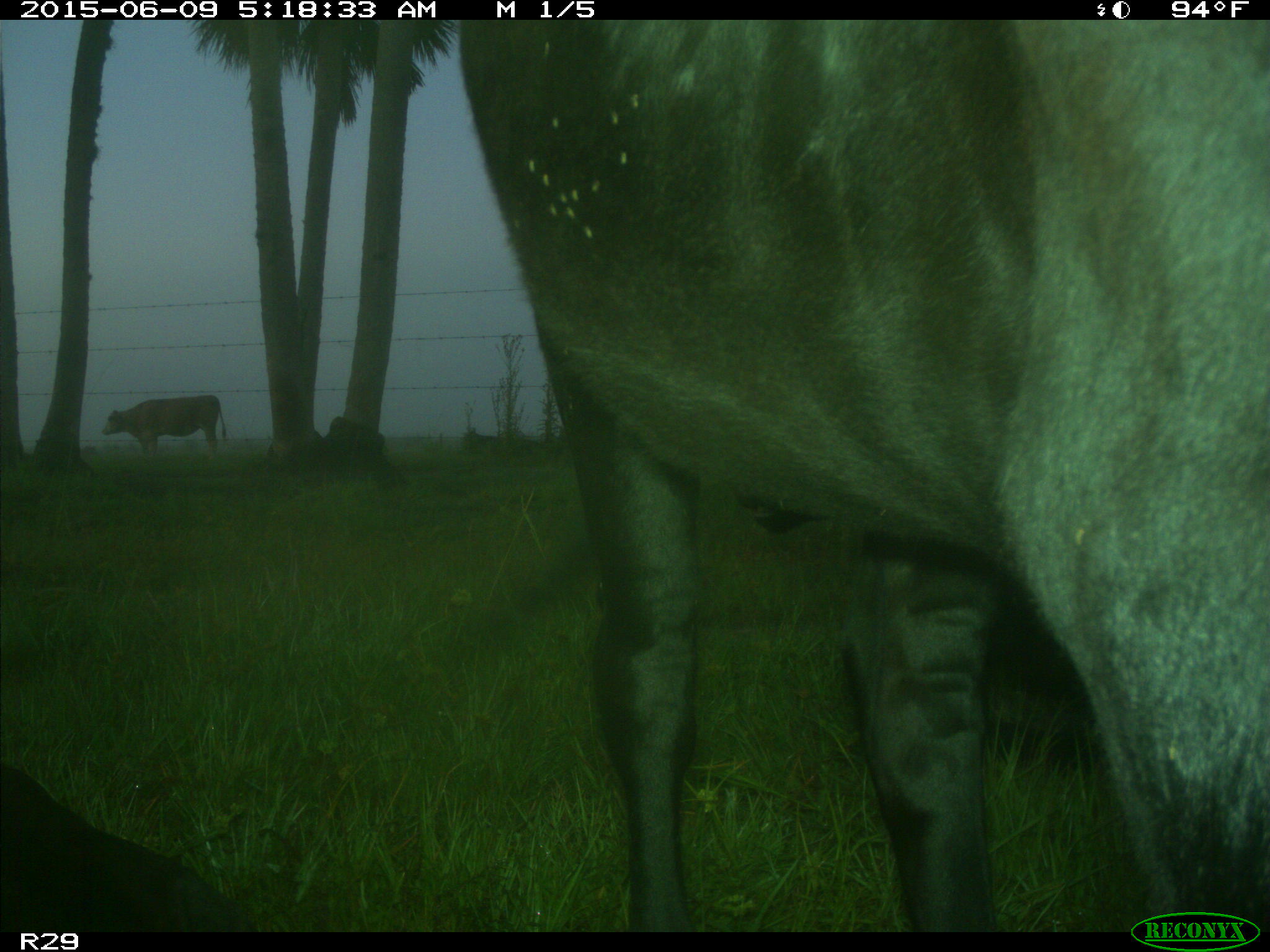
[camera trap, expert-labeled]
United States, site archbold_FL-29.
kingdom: Animalia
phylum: Chordata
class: Mammalia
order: Artiodactyla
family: Bovidae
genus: Bos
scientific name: Bos taurus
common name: domestic cow